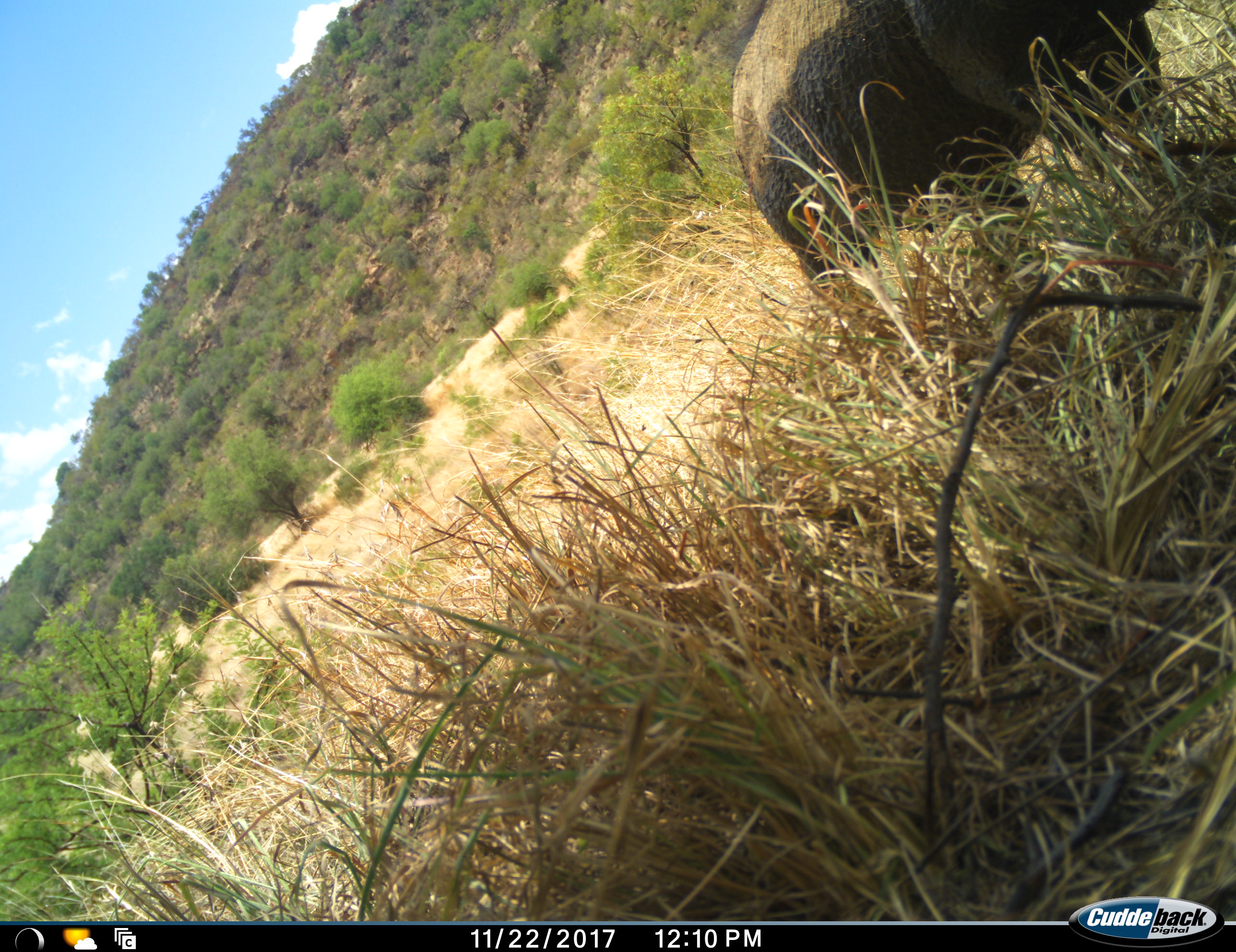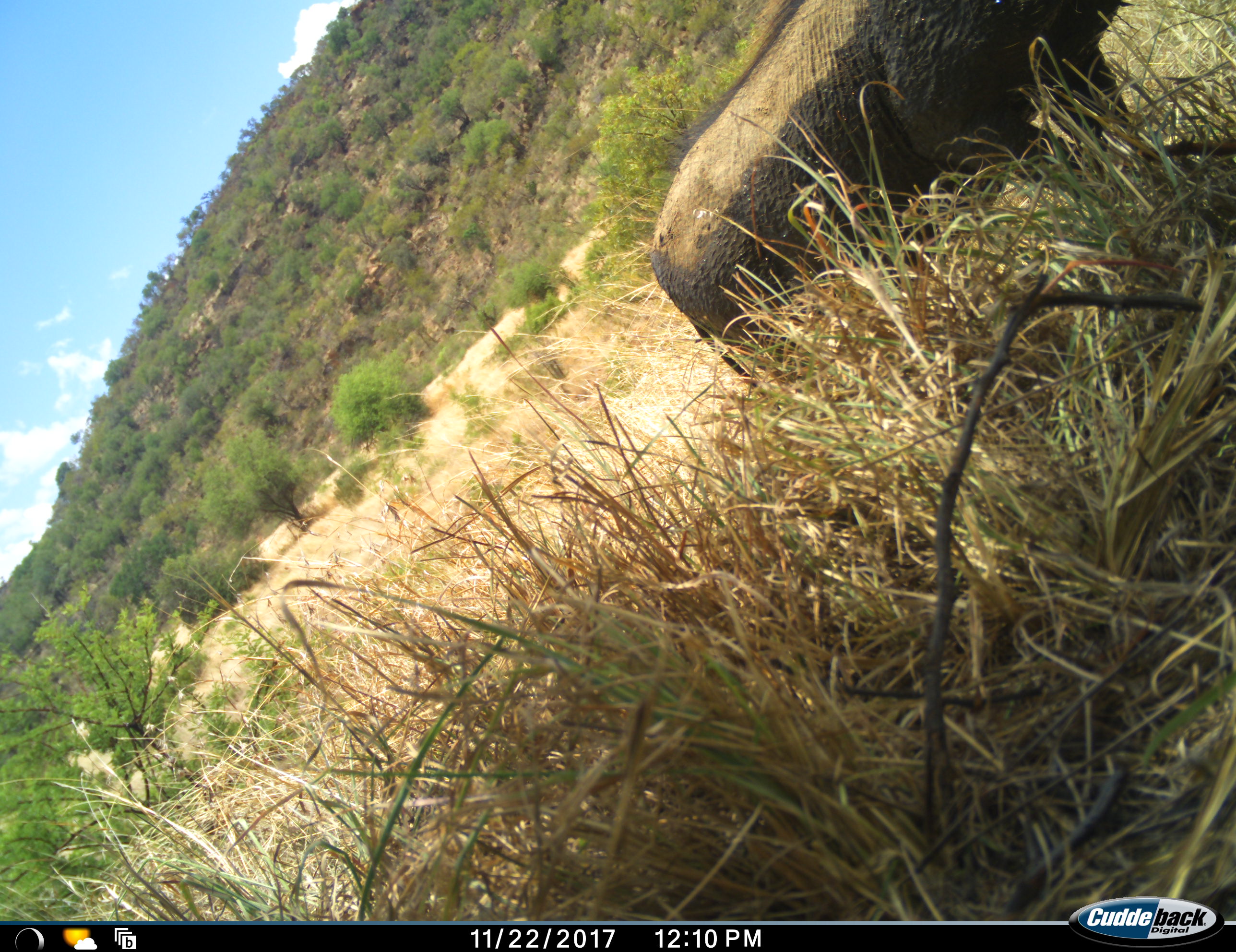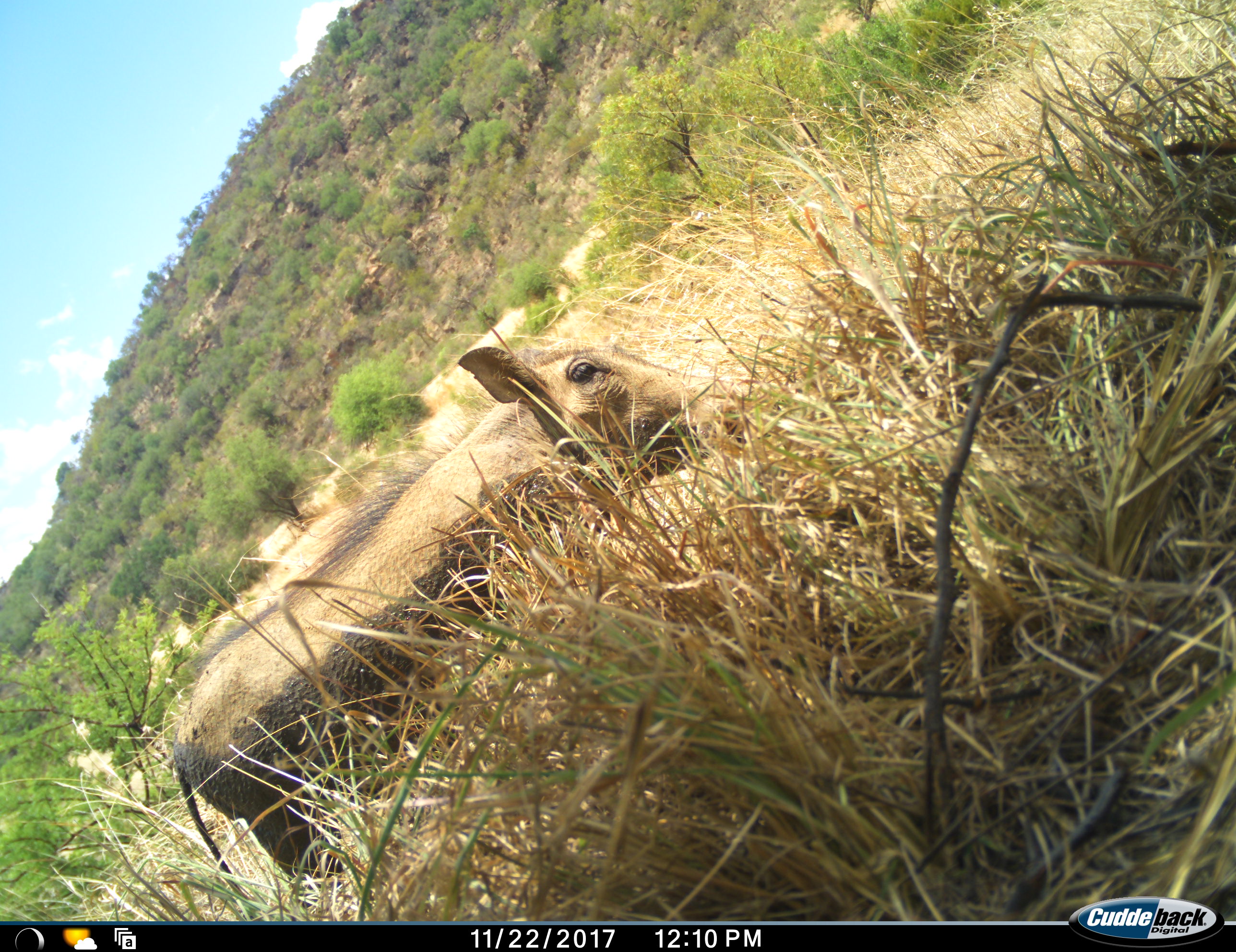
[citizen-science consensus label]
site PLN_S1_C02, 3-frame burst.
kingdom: Animalia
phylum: Chordata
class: Mammalia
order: Artiodactyla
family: Suidae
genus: Phacochoerus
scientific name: Phacochoerus africanus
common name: warthog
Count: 1.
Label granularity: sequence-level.